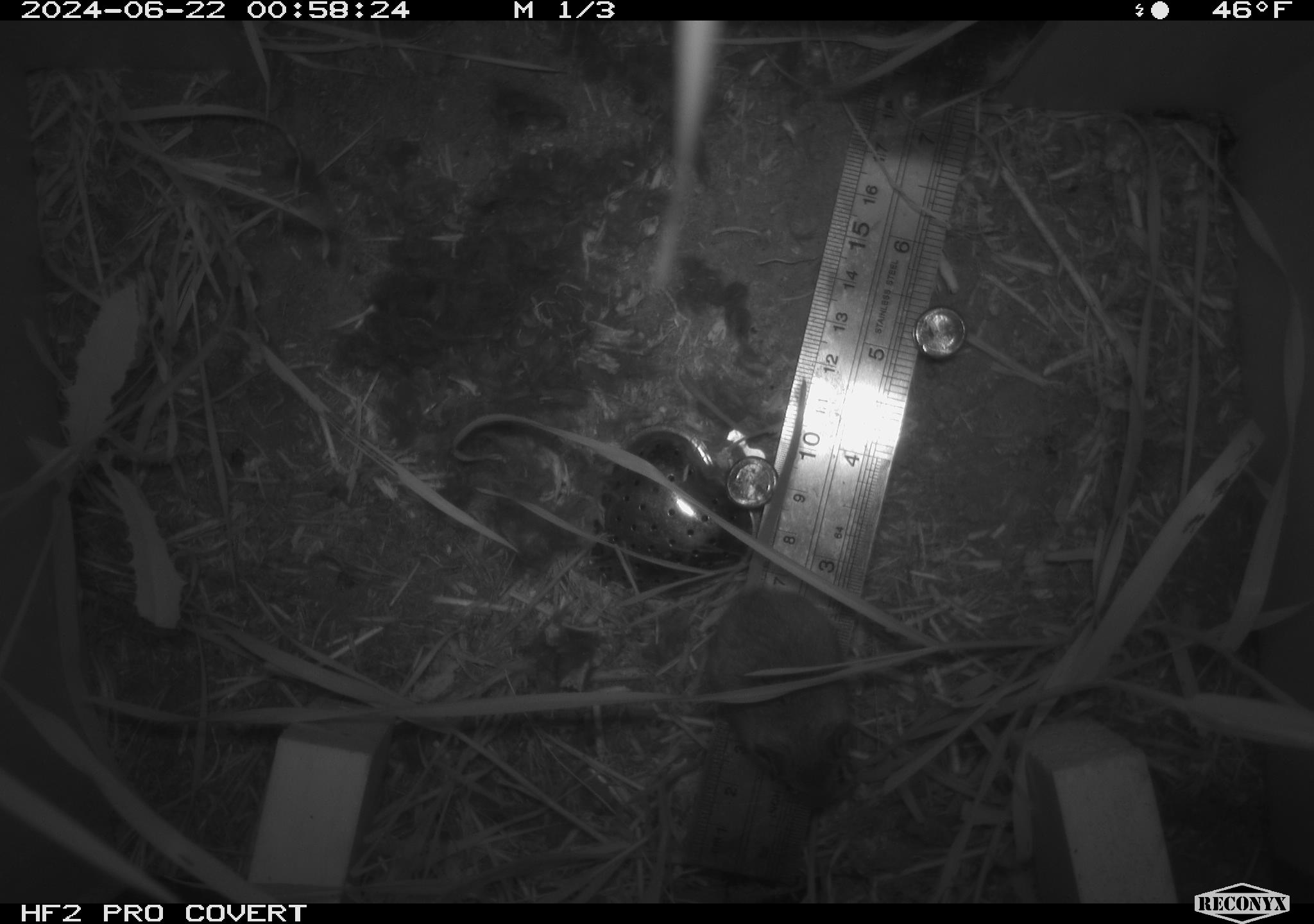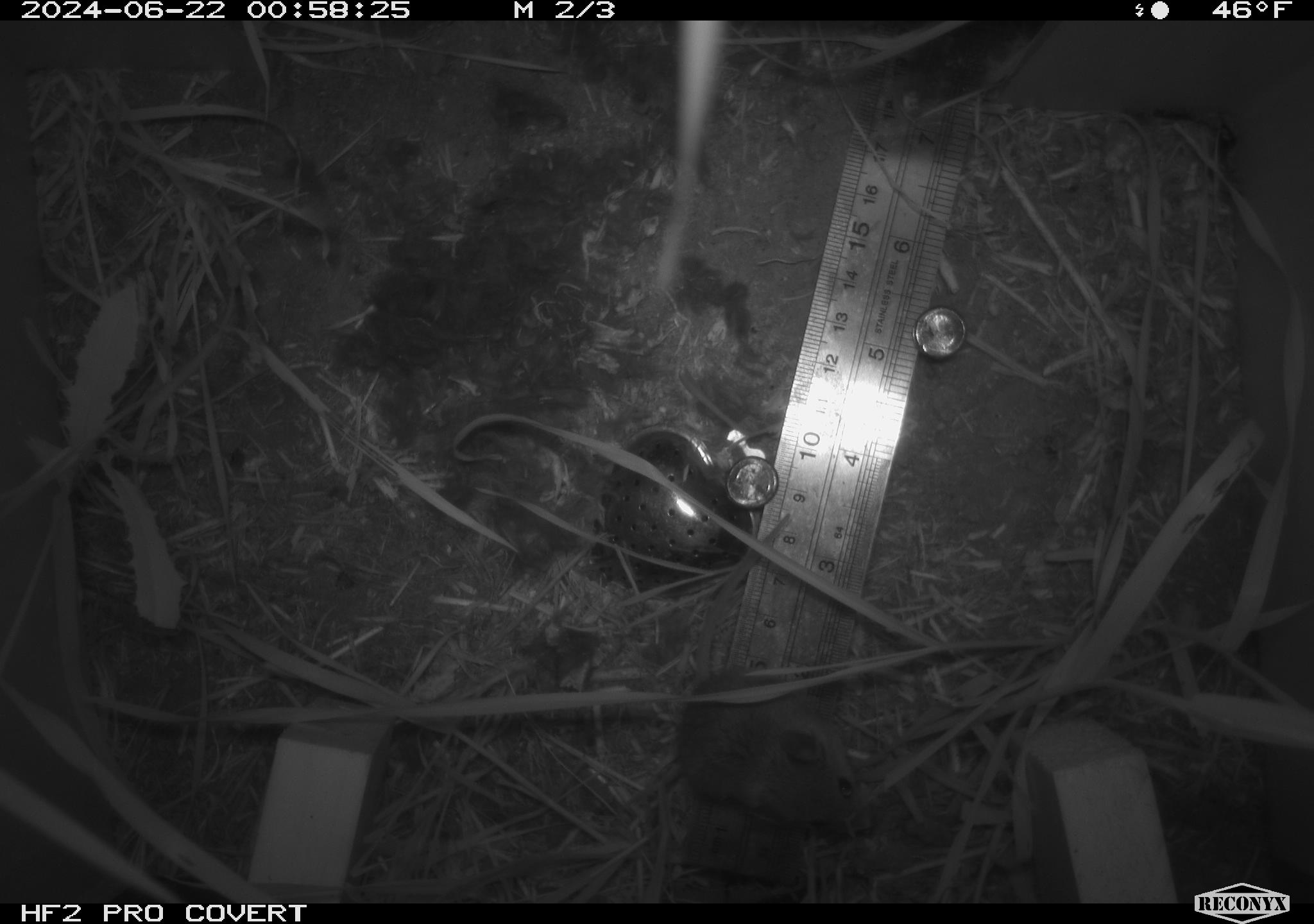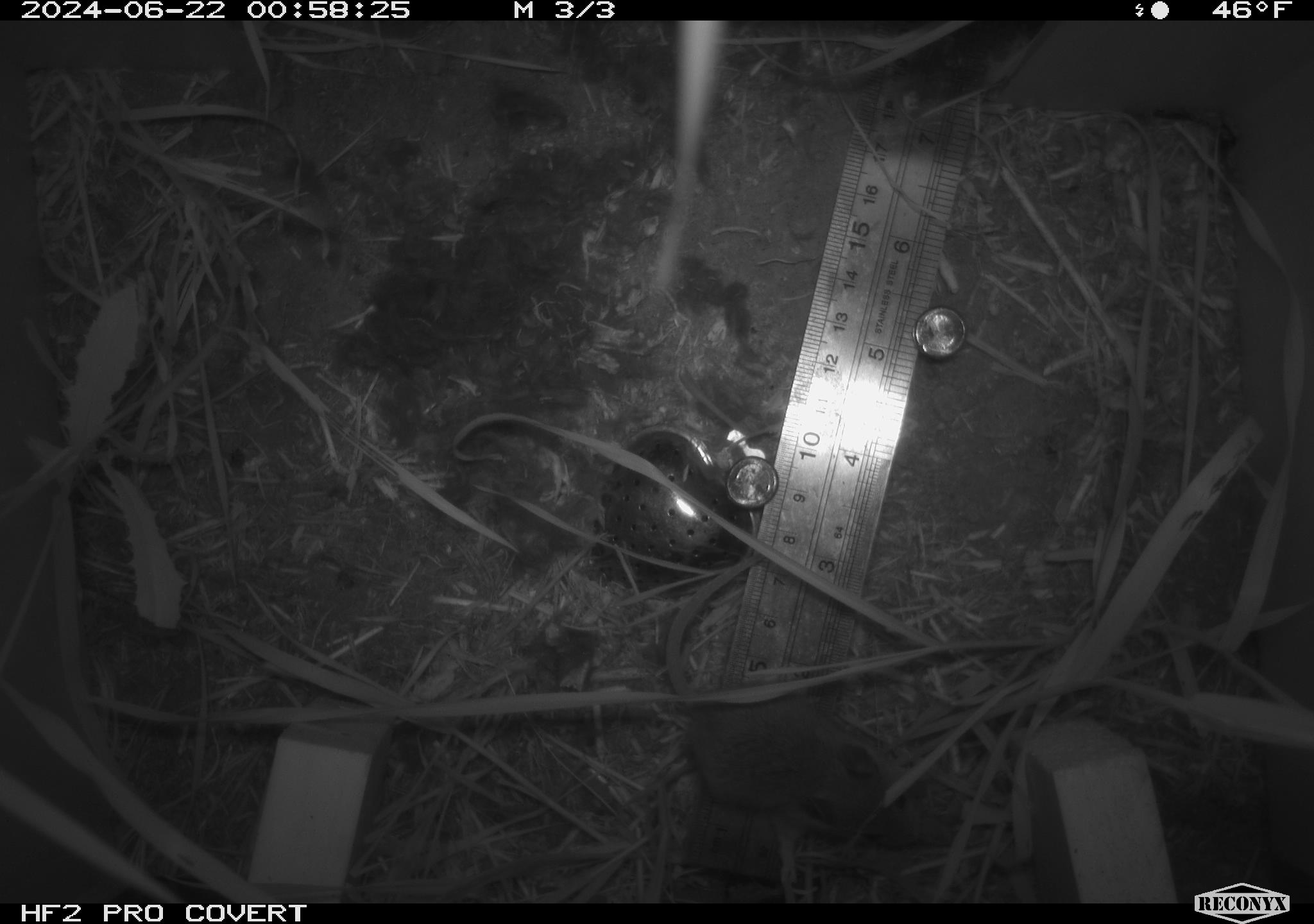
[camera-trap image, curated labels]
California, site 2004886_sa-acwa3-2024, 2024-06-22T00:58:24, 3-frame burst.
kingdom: Animalia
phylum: Chordata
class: Mammalia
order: Rodentia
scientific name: Rodentia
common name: mouse species